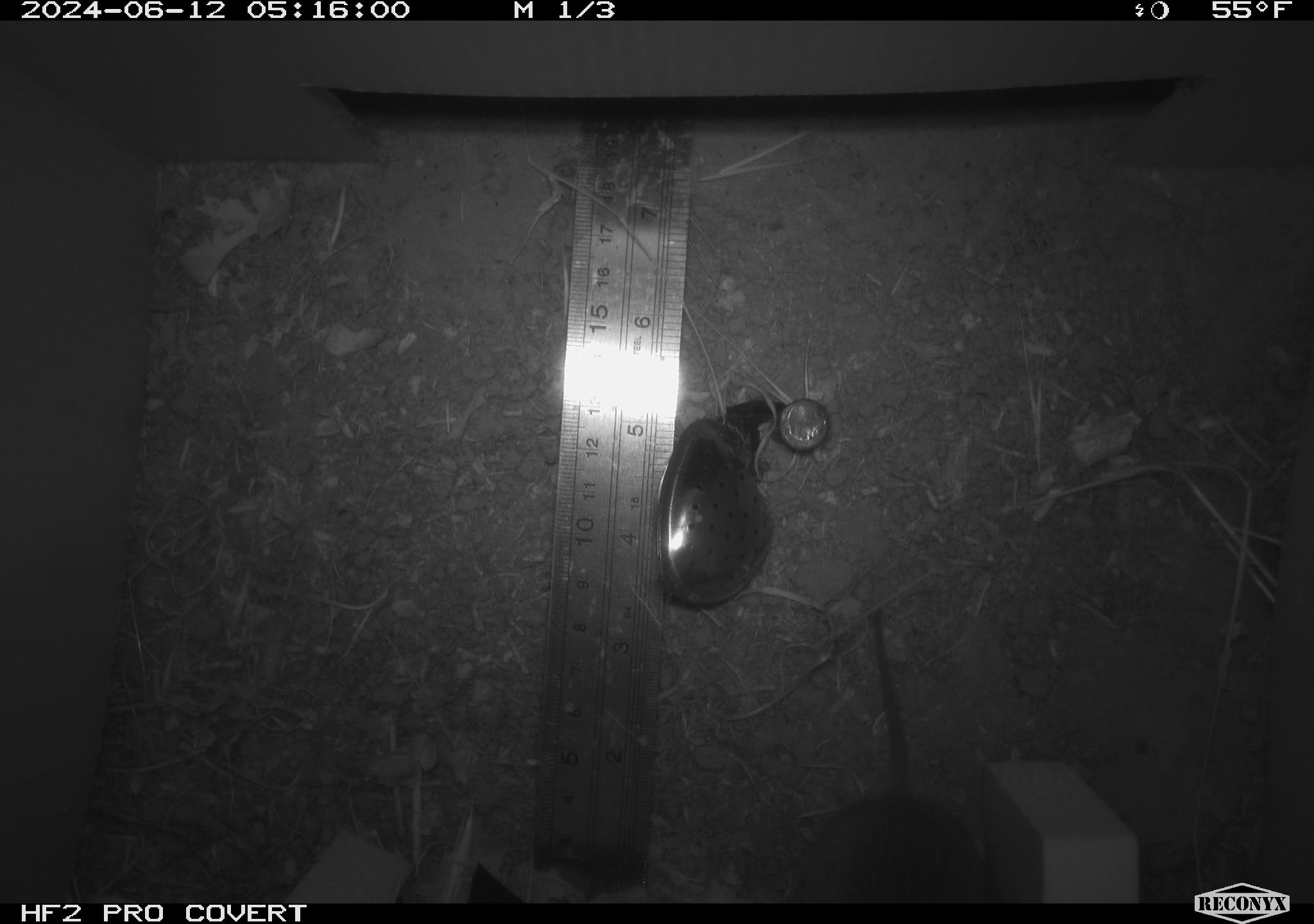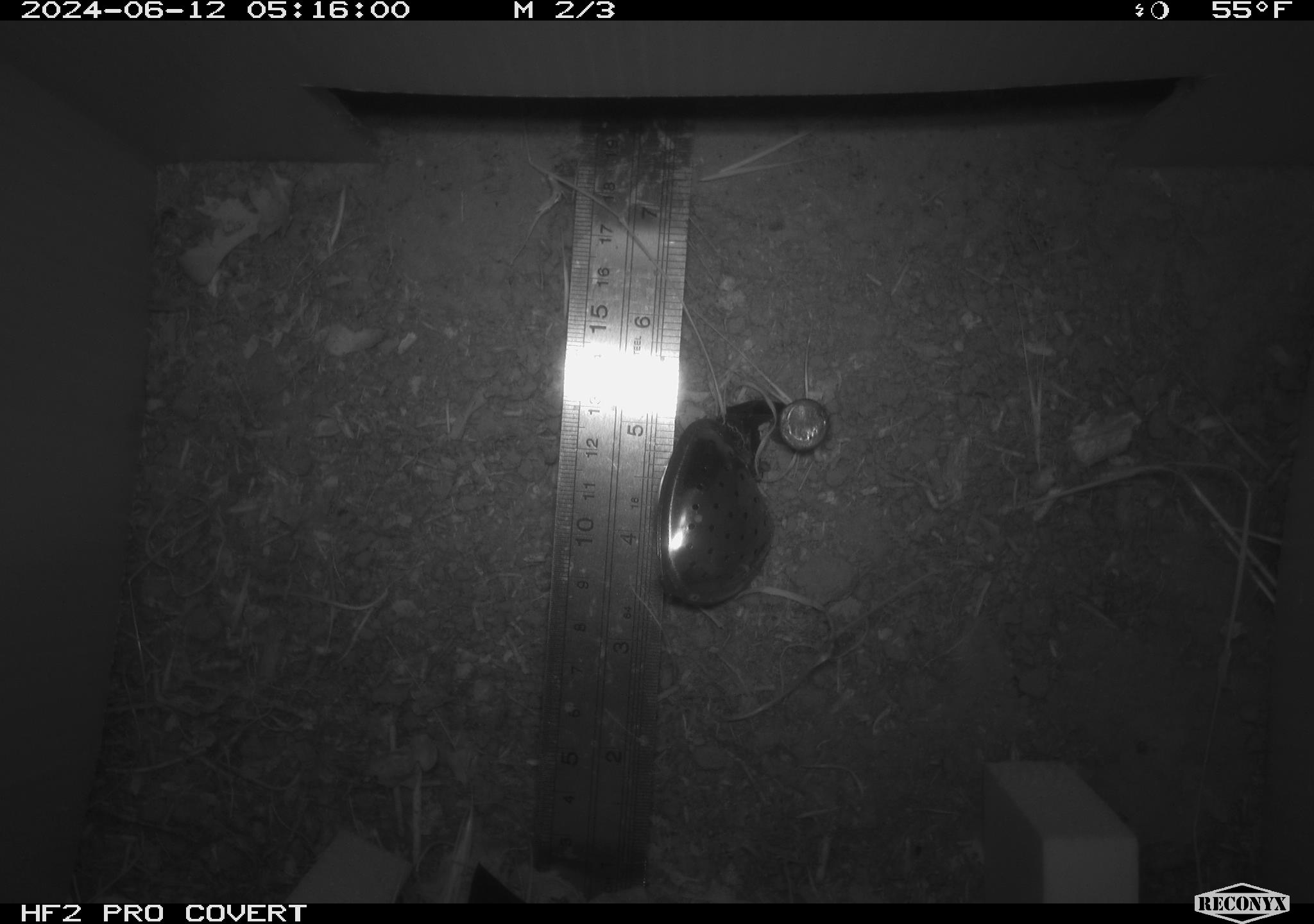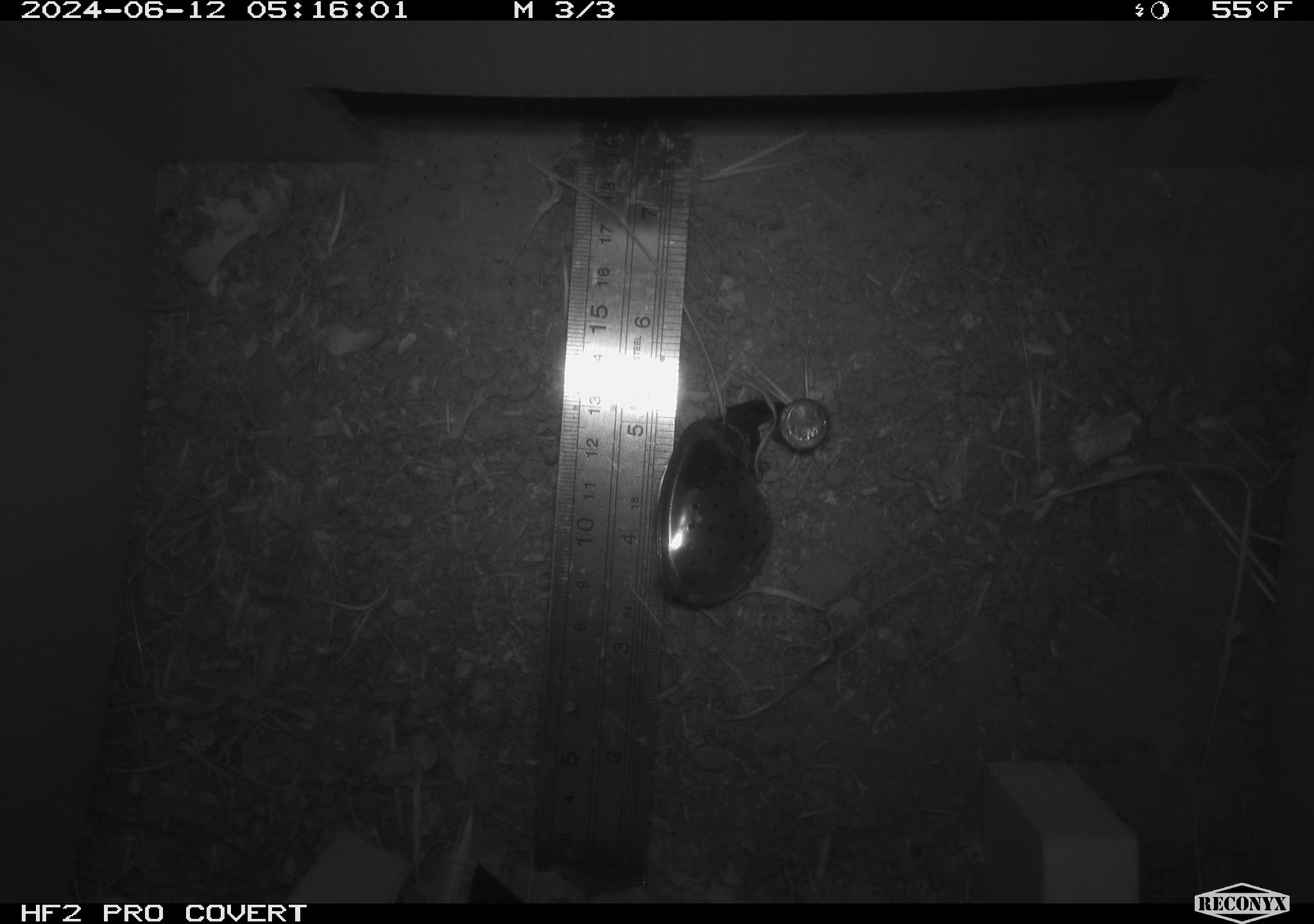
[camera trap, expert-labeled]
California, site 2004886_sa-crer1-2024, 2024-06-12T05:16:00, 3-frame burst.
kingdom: Animalia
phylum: Chordata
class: Mammalia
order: Rodentia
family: Cricetidae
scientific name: Arvicolinae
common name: voles, lemmings, and muskrats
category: arvicolinae subfamily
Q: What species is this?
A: Arvicolinae subfamily (voles, lemmings, and muskrats) (Arvicolinae).